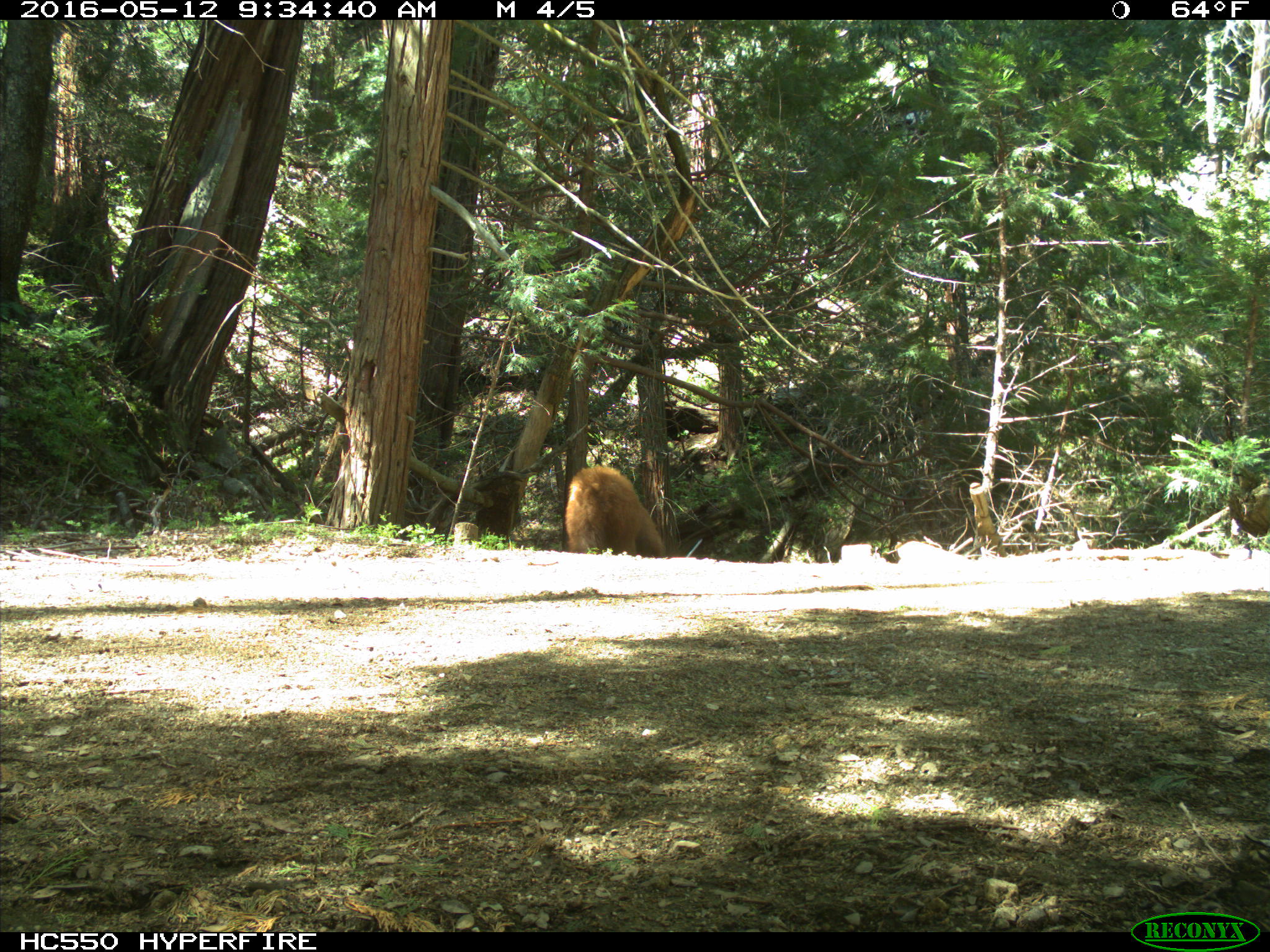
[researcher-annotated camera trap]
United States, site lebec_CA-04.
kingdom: Animalia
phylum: Chordata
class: Mammalia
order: Carnivora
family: Ursidae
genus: Ursus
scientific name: Ursus americanus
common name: american black bear